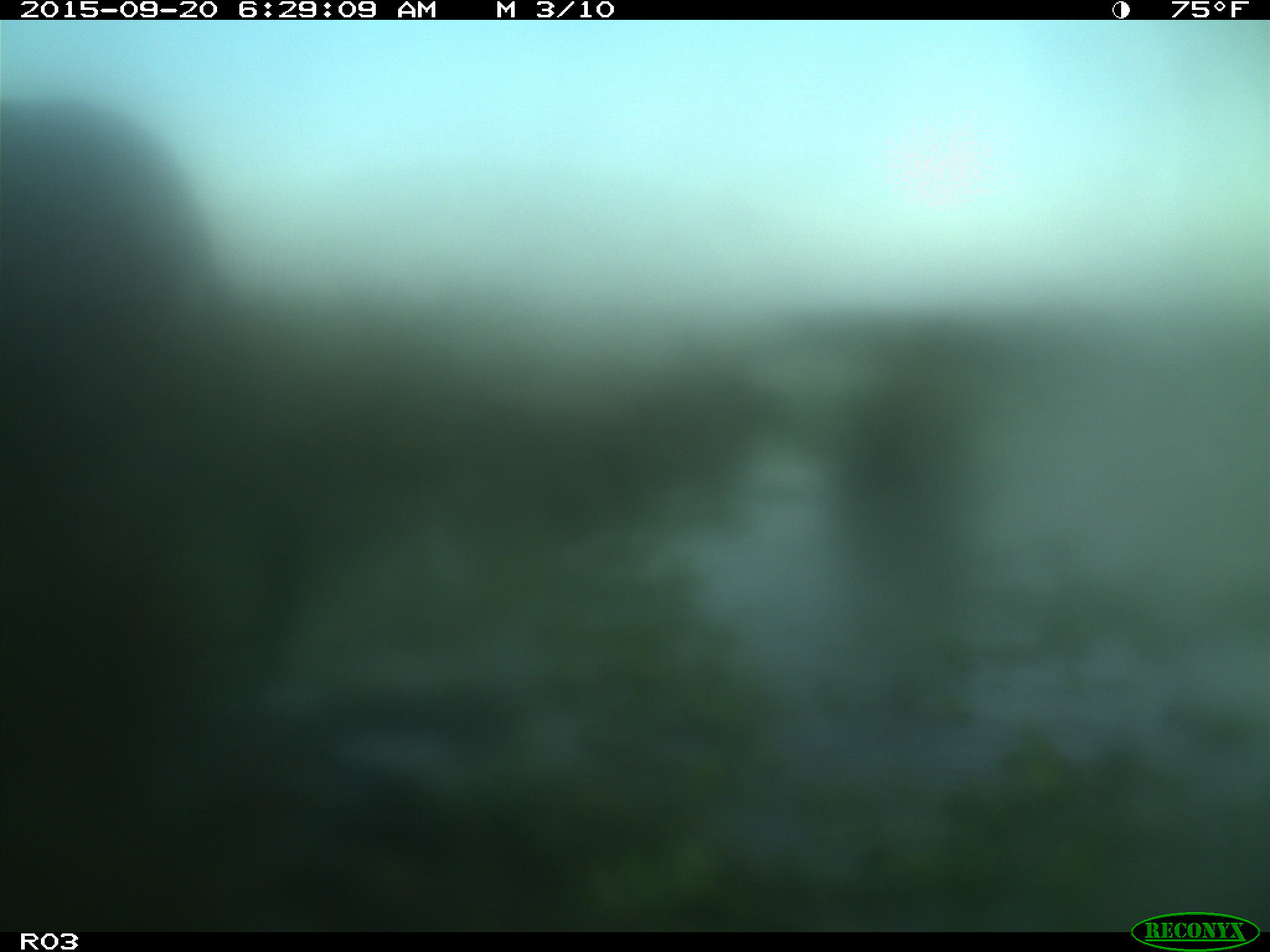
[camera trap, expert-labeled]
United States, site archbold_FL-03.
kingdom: Animalia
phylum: Chordata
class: Mammalia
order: Artiodactyla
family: Bovidae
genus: Bos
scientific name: Bos taurus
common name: domestic cow